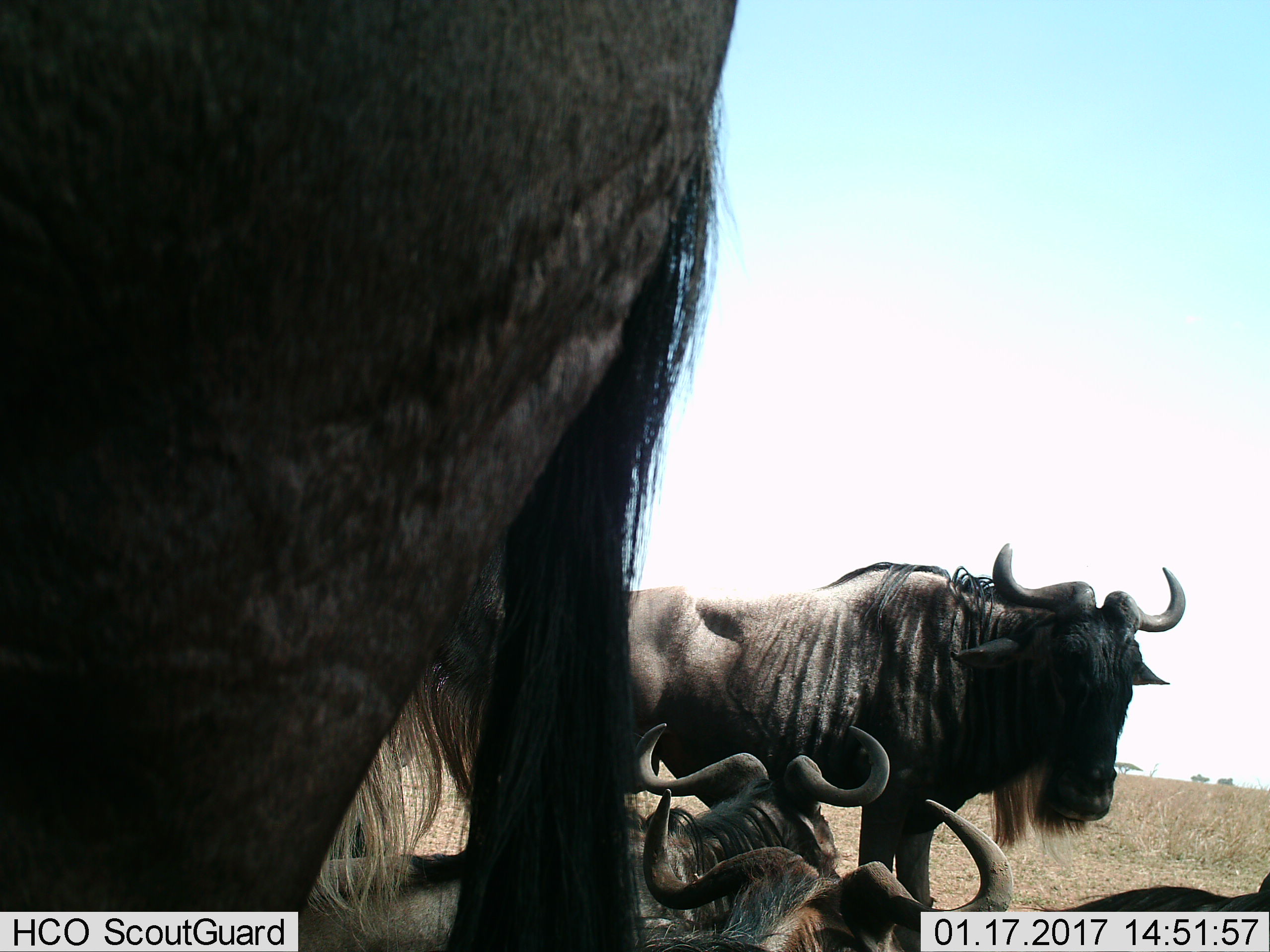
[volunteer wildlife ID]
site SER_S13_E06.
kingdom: Animalia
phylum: Chordata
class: Mammalia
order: Artiodactyla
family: Bovidae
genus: Connochaetes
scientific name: Connochaetes taurinus taurinus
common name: blue wildebeest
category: wildebeestblue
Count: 5.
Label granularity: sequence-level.